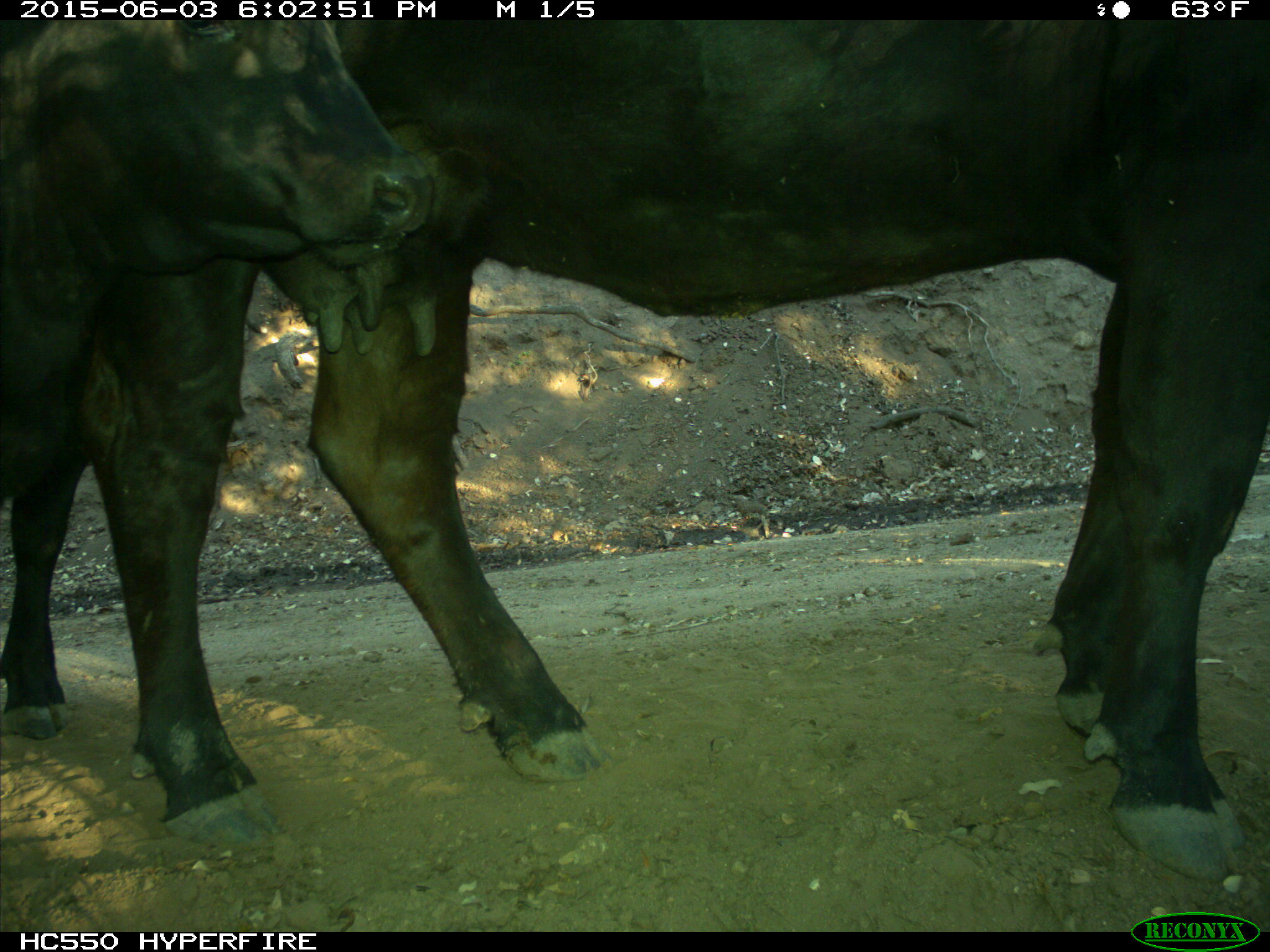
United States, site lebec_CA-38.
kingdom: Animalia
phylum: Chordata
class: Mammalia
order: Artiodactyla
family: Bovidae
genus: Bos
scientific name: Bos taurus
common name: domestic cow